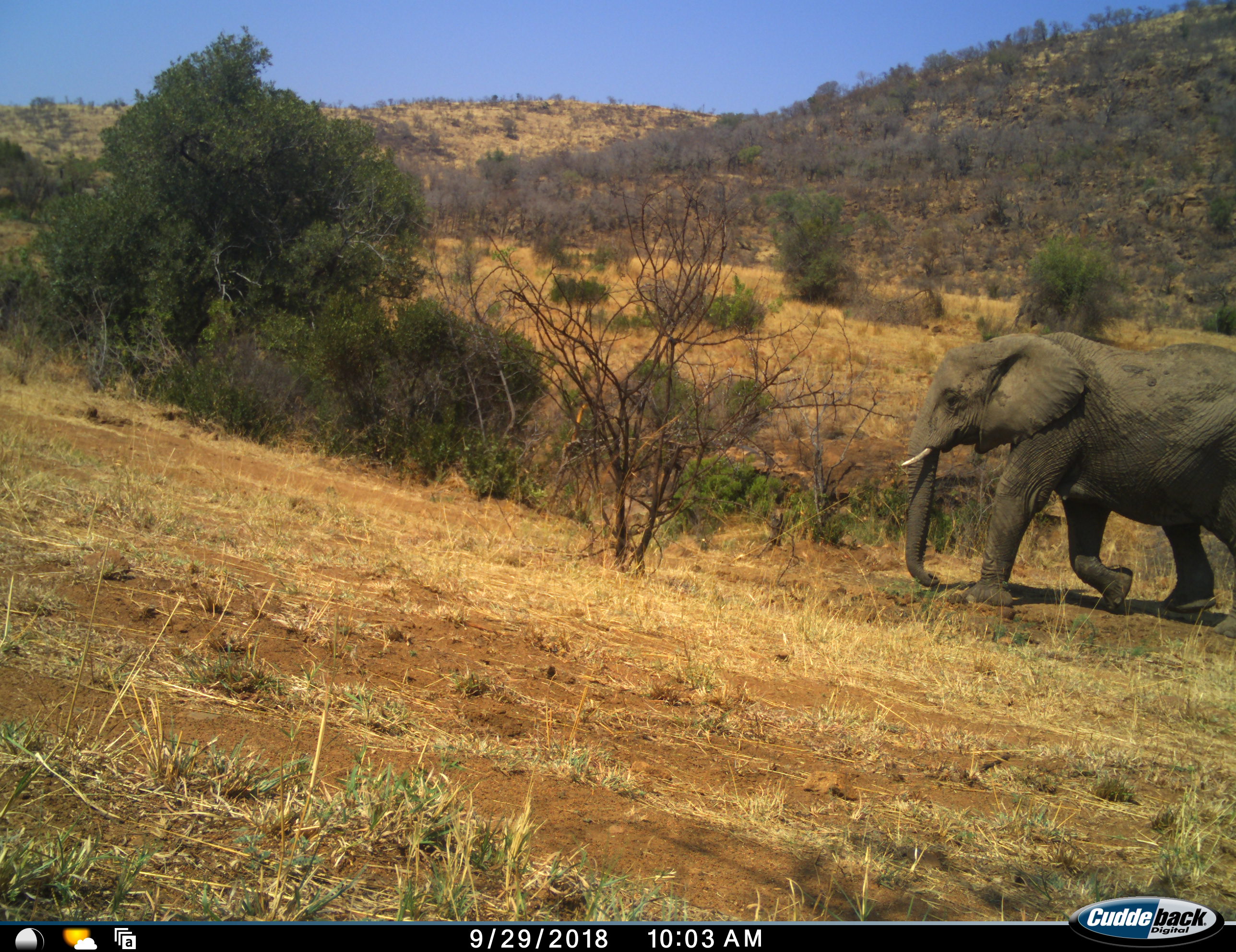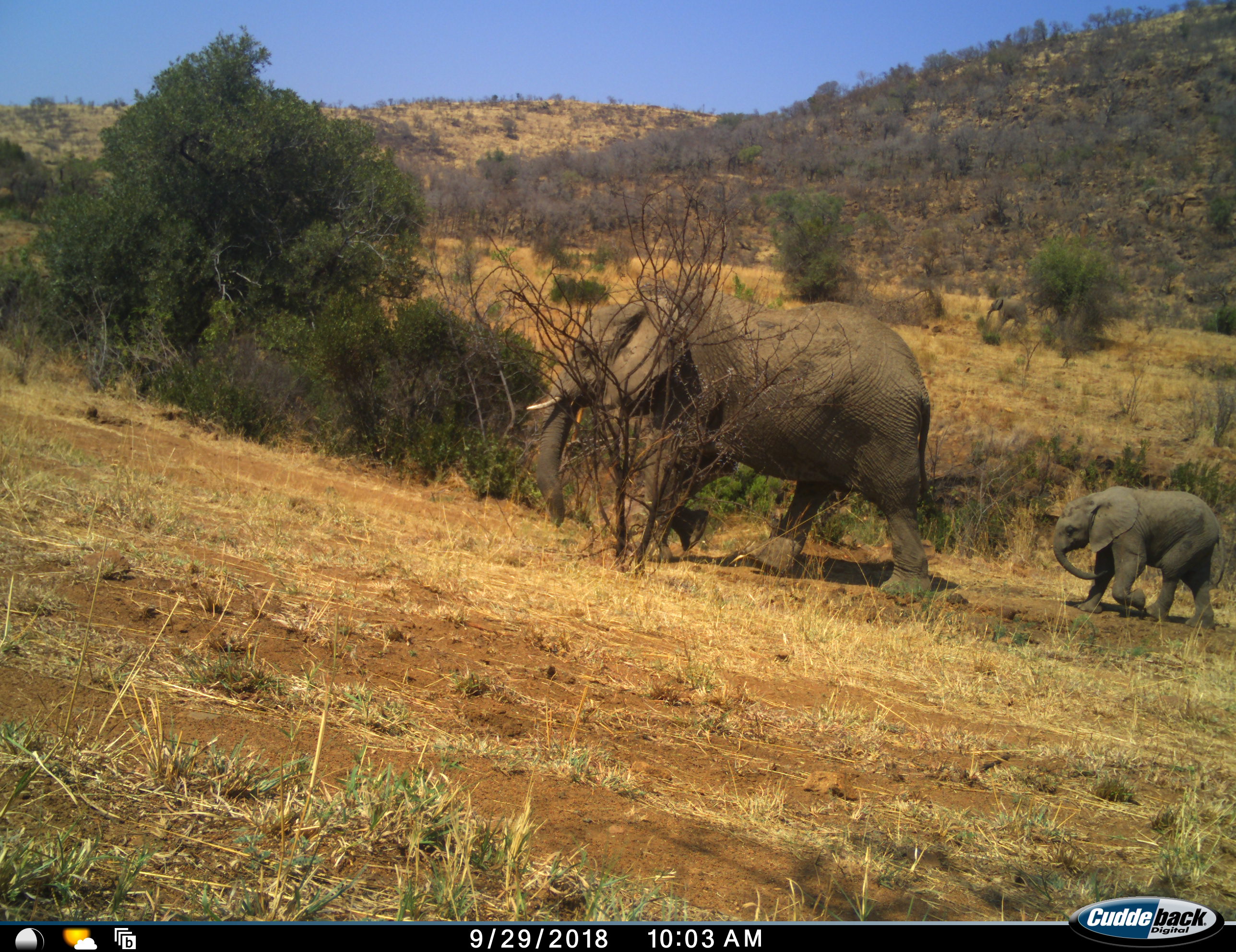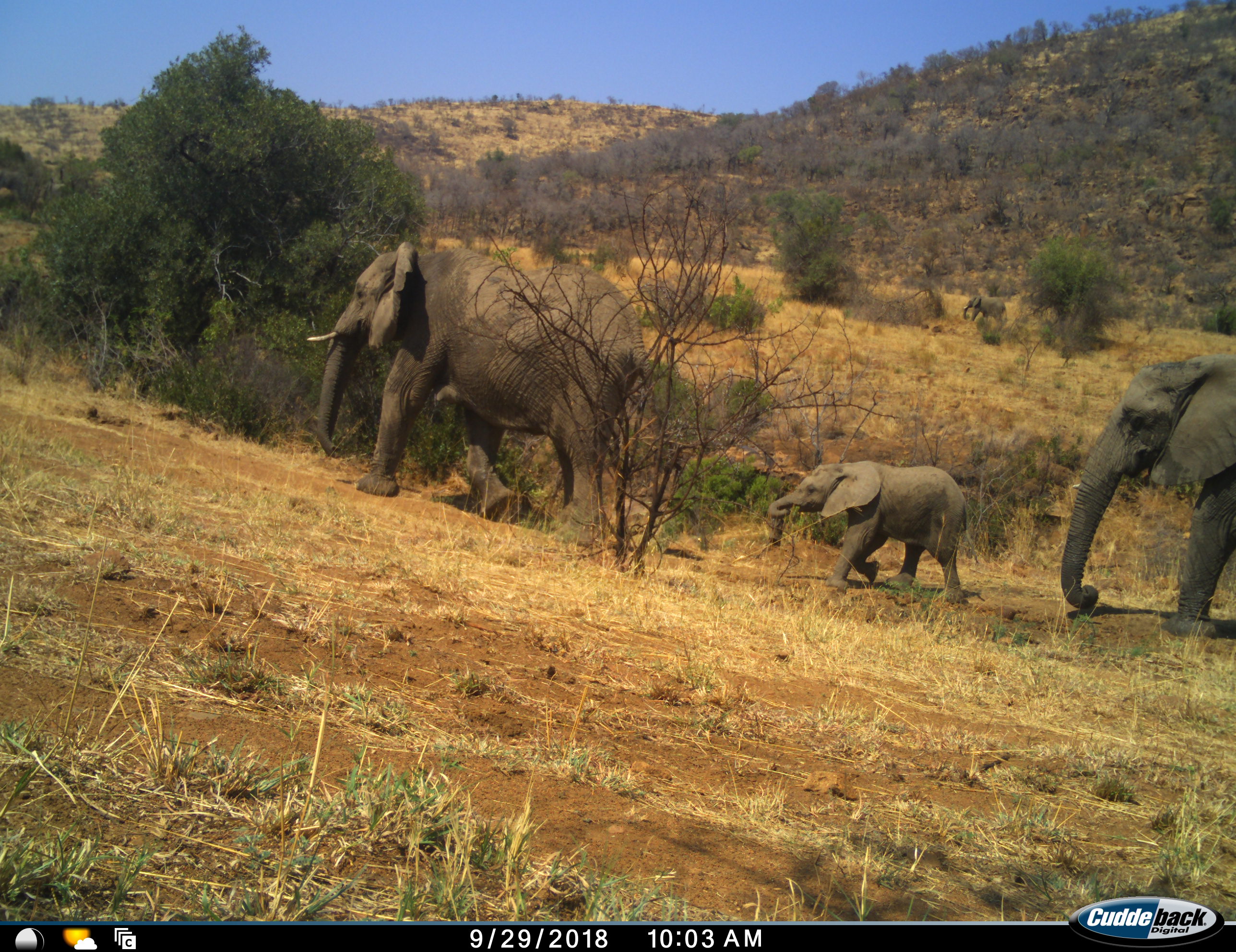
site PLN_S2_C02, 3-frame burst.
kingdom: Animalia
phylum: Chordata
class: Mammalia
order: Proboscidea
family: Elephantidae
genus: Loxodonta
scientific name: Loxodonta africana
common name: african bush elephant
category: elephant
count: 3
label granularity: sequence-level